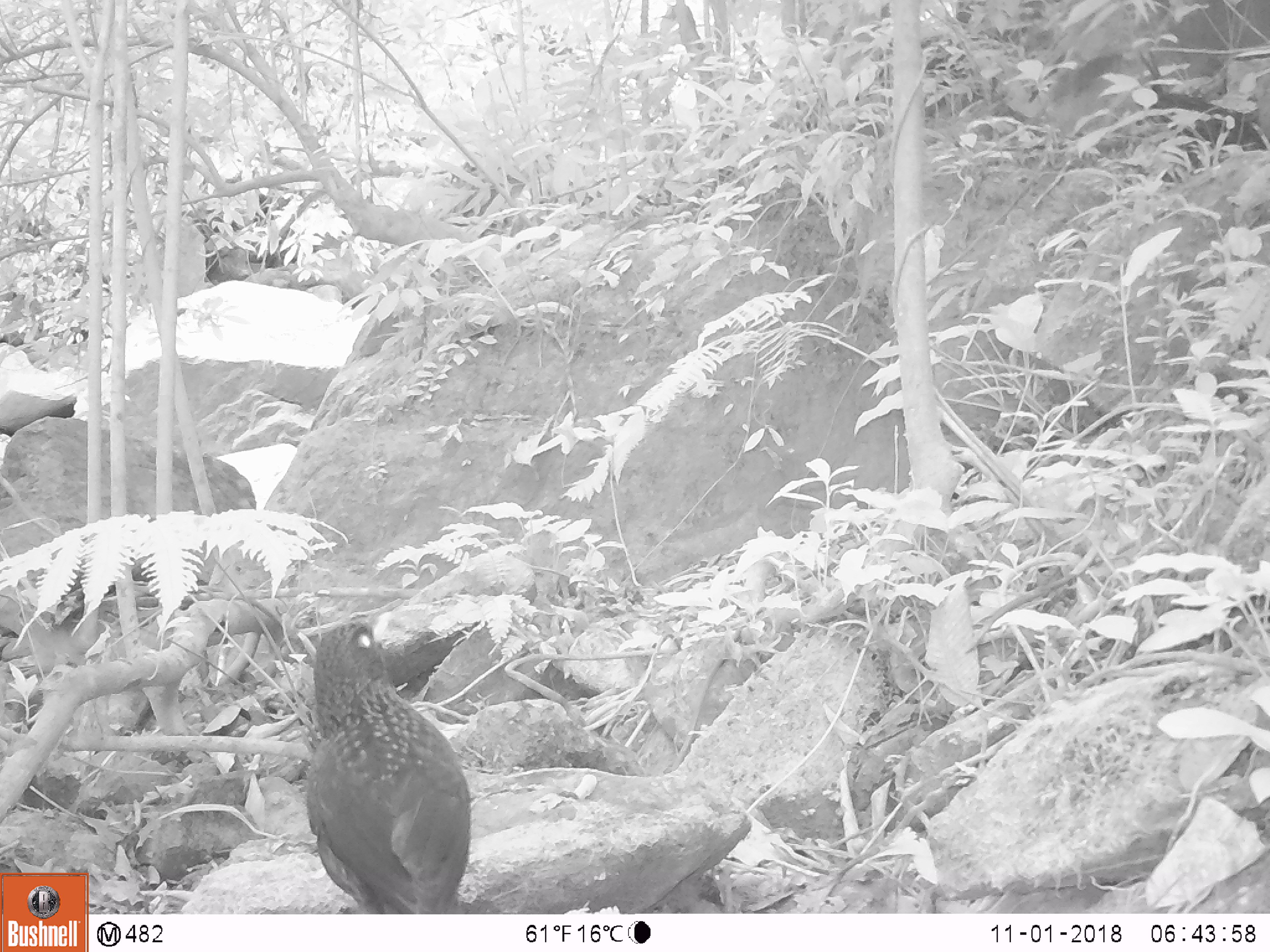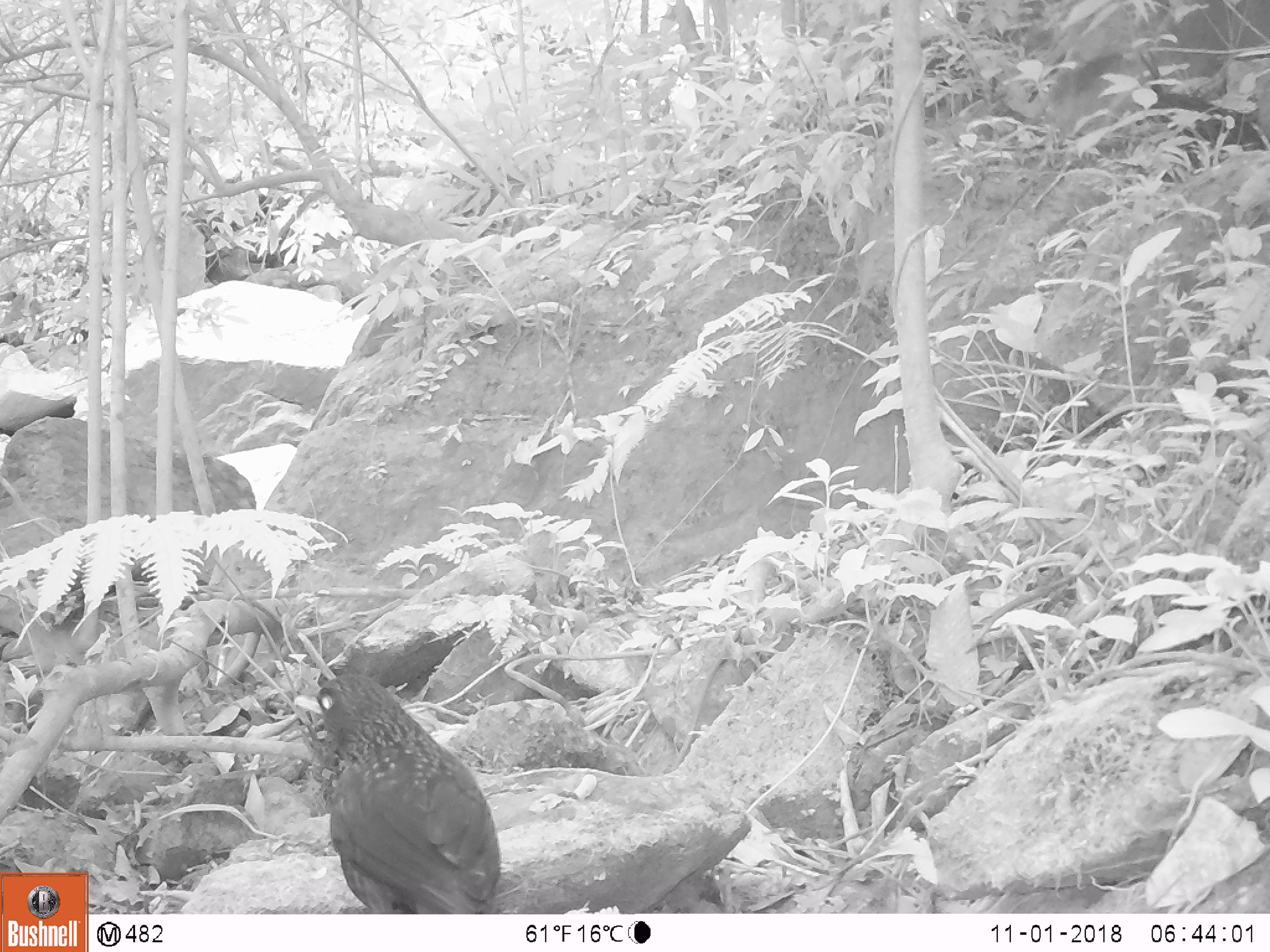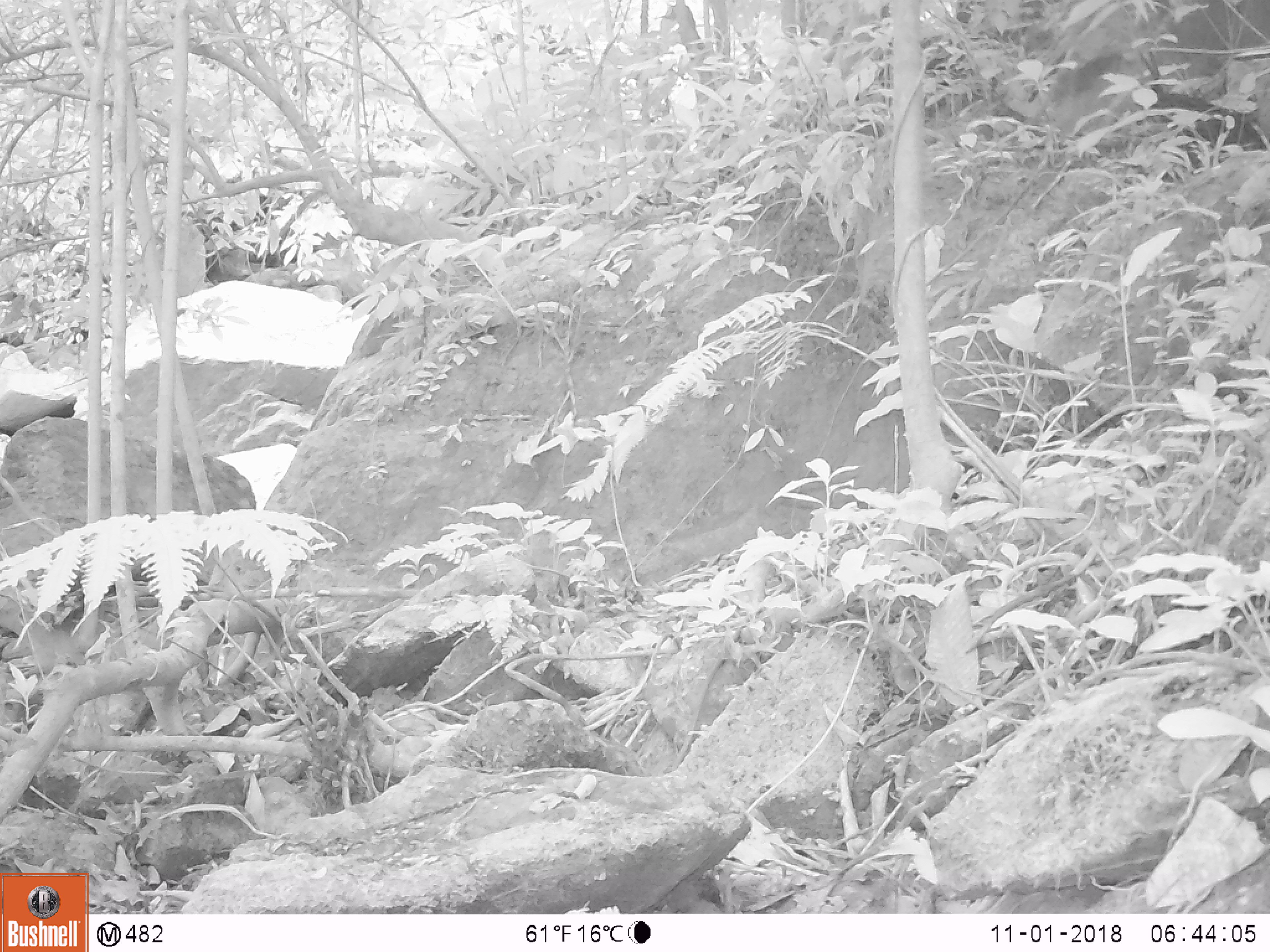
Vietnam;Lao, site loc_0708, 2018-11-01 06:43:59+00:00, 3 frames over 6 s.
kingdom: Animalia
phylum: Chordata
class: Aves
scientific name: Aves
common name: bird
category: unidentified bird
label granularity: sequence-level